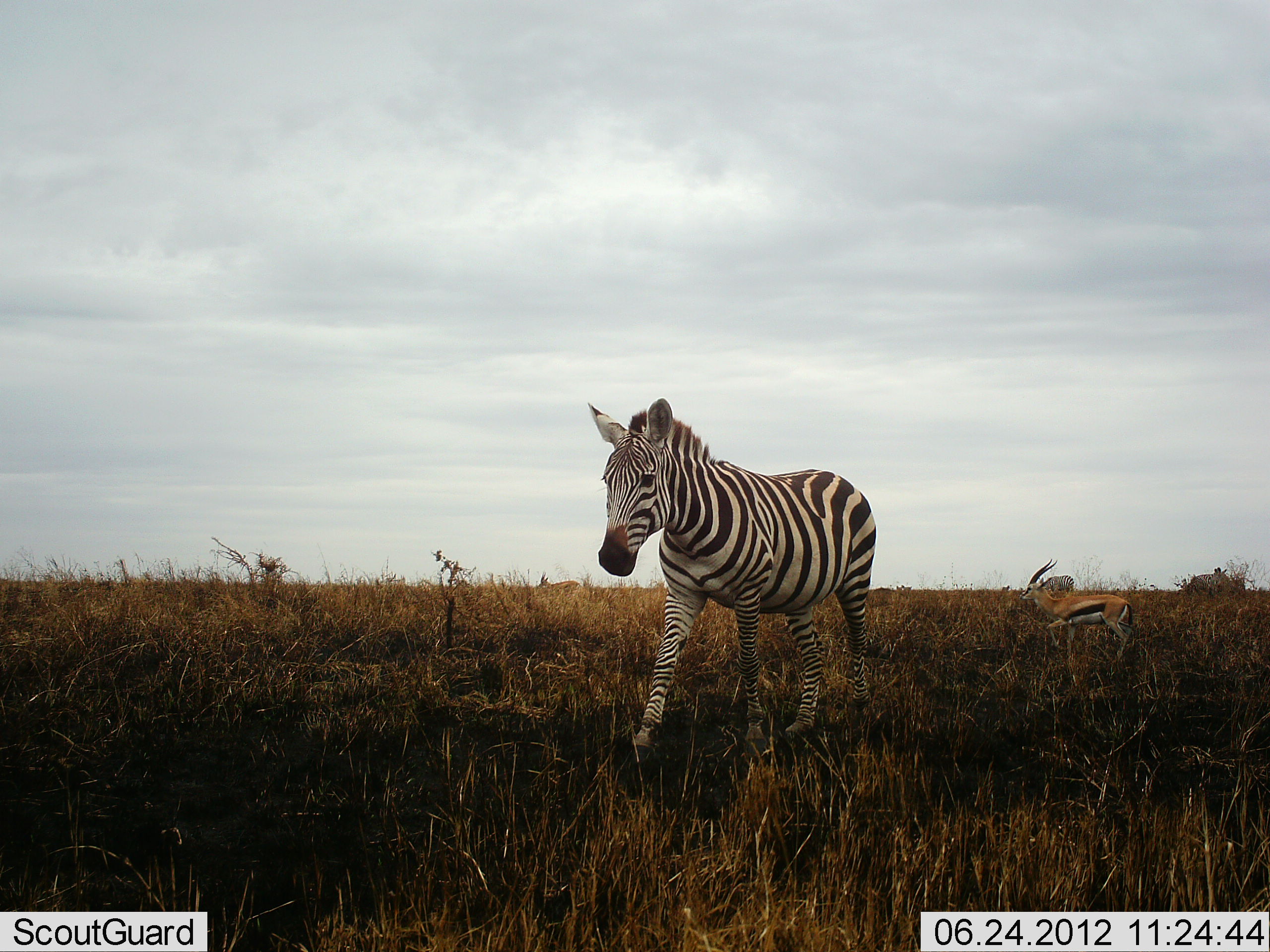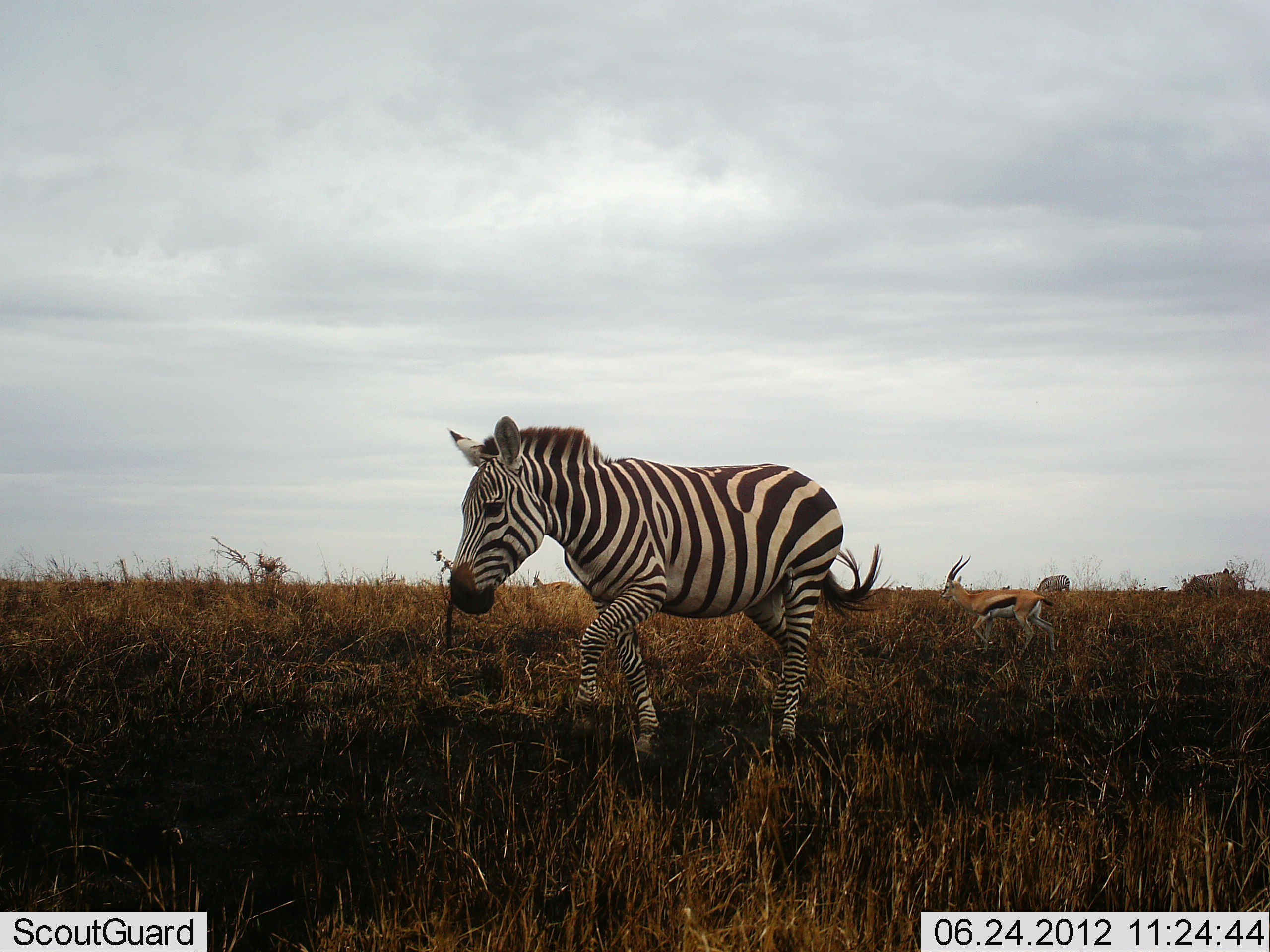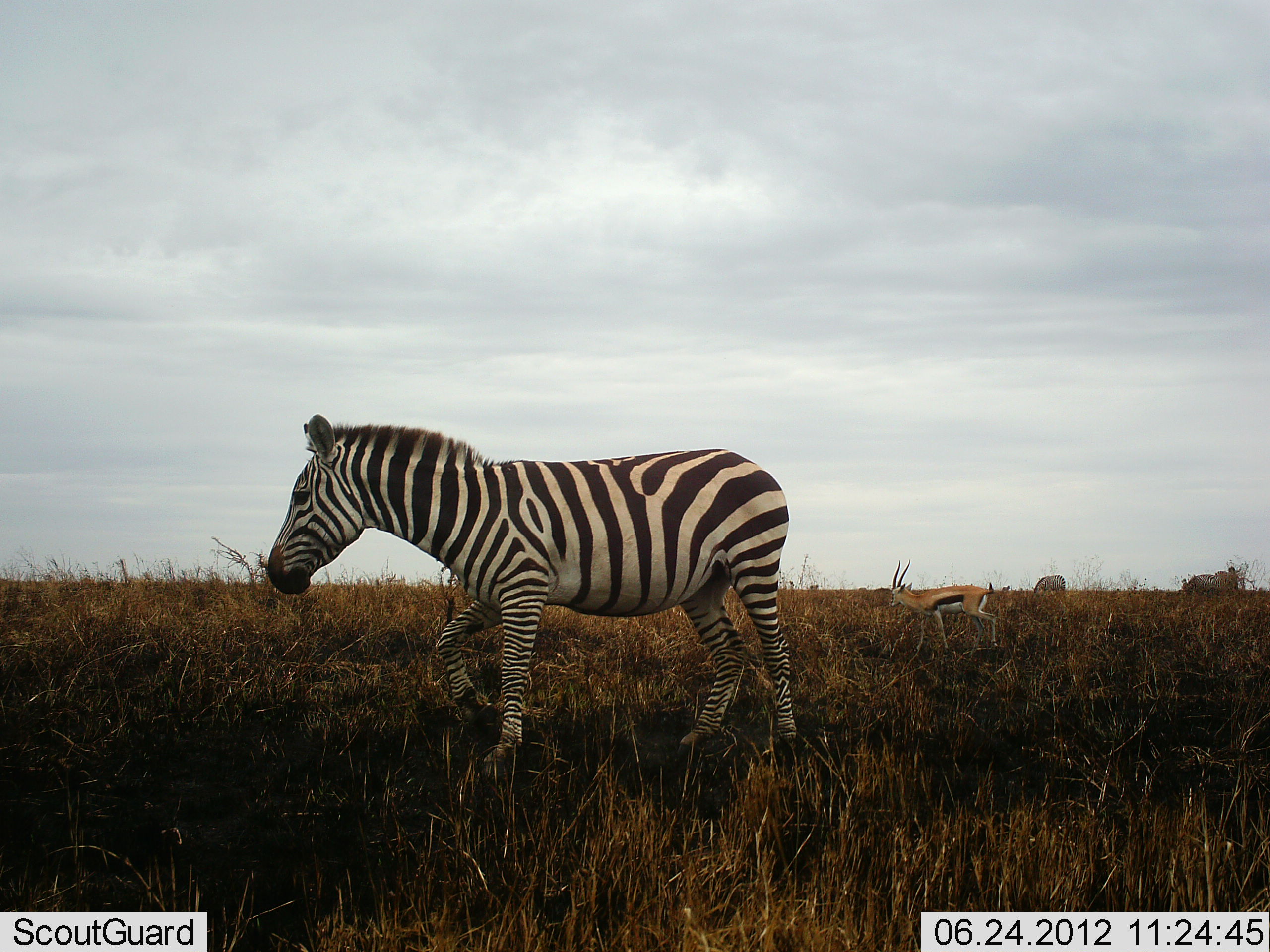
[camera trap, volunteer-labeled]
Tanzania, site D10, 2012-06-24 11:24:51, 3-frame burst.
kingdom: Animalia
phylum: Chordata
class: Mammalia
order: Artiodactyla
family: Bovidae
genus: Eudorcas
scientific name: Eudorcas thomsonii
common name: thomson's gazelle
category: gazellethomsons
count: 1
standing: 0%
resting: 0%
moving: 100%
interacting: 0%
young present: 0%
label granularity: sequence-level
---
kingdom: Animalia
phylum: Chordata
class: Mammalia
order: Perissodactyla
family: Equidae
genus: Equus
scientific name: Equus quagga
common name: plains zebra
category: zebra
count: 1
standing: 12%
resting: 0%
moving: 100%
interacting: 0%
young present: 0%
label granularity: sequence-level